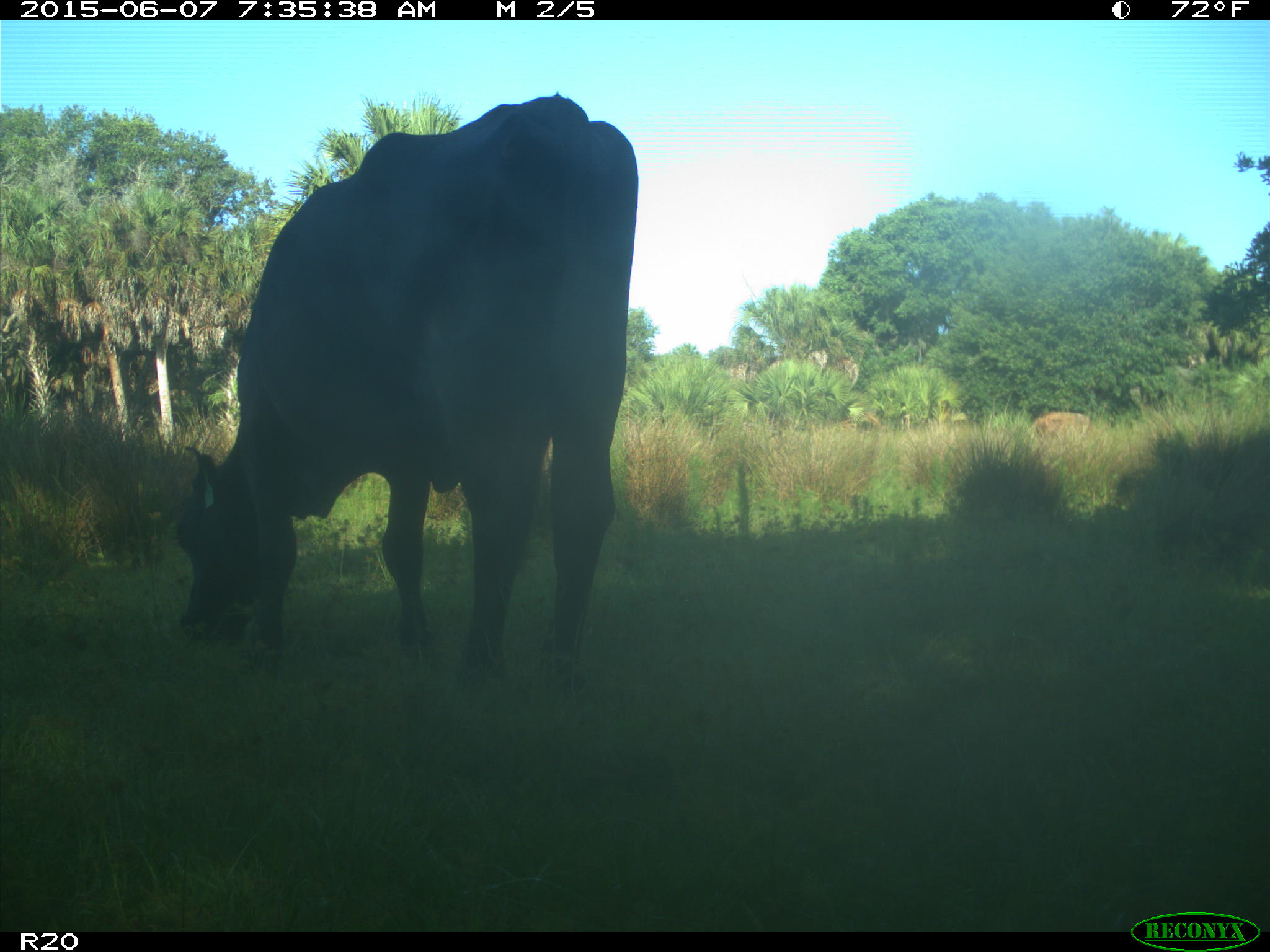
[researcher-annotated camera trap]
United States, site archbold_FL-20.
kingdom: Animalia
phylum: Chordata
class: Mammalia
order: Artiodactyla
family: Bovidae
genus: Bos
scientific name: Bos taurus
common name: domestic cow